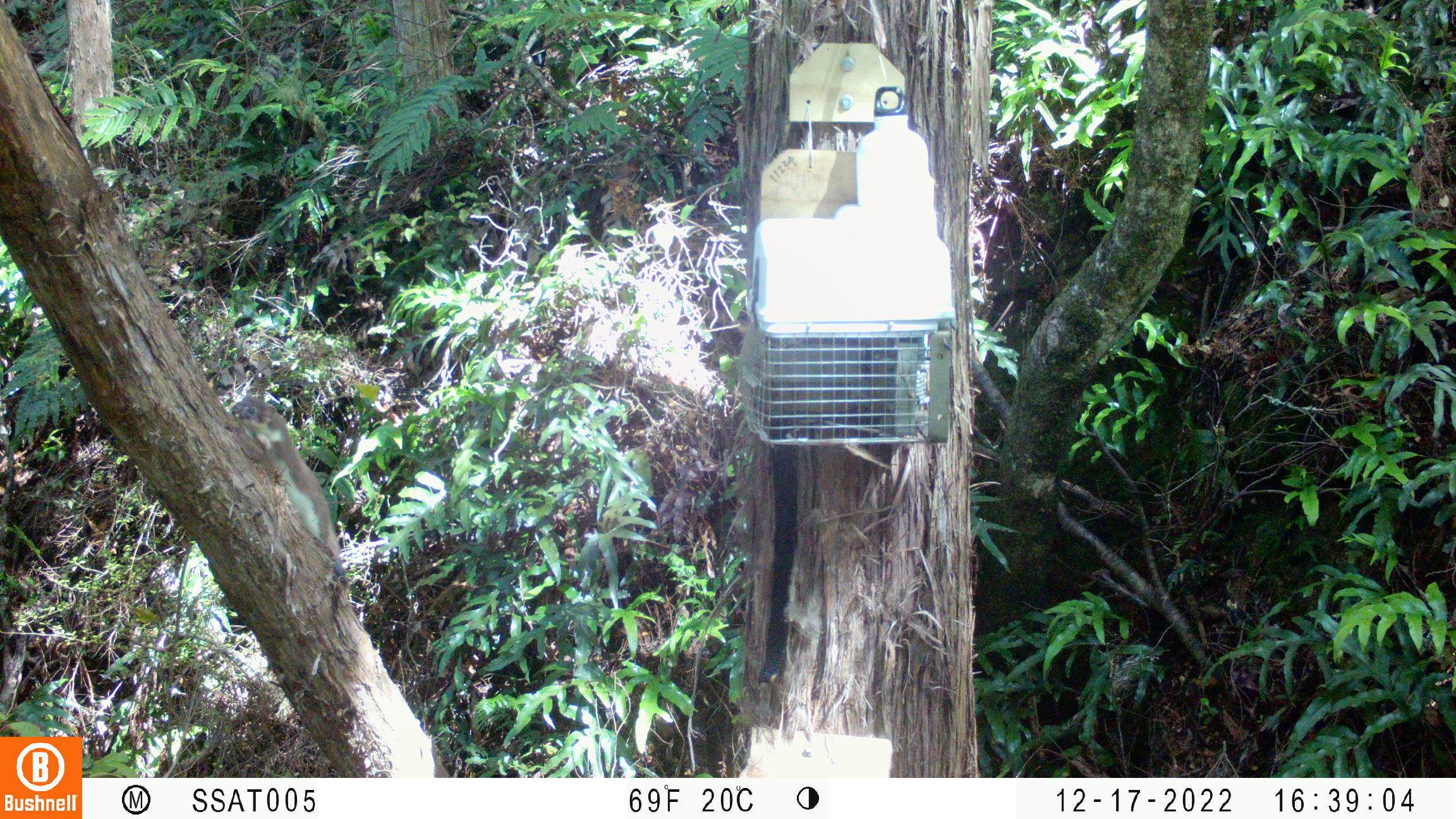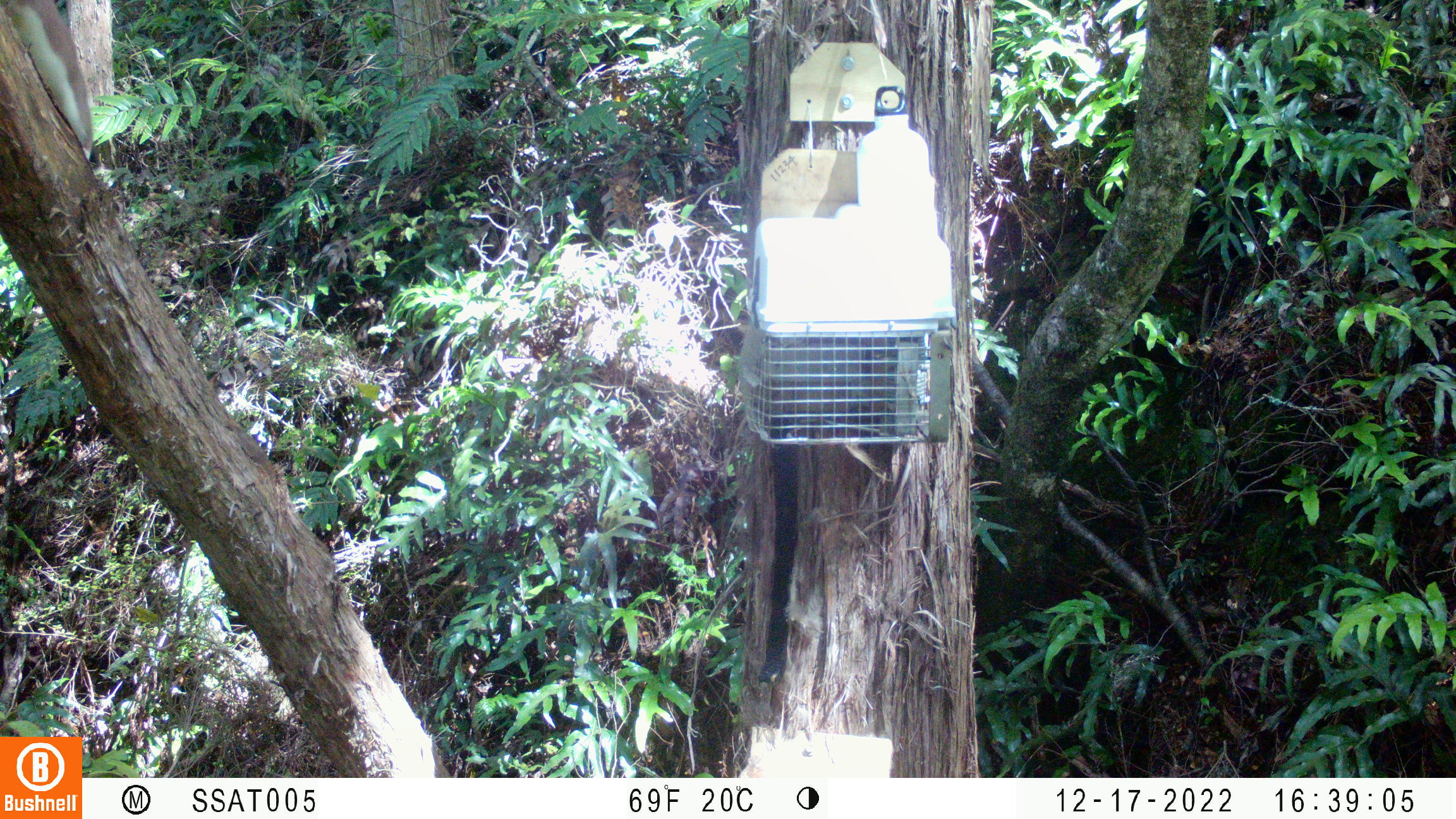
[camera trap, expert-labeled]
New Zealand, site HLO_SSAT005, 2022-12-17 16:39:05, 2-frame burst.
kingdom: Animalia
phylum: Chordata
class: Mammalia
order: Carnivora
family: Mustelidae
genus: Mustela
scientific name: Mustela erminea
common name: stoat